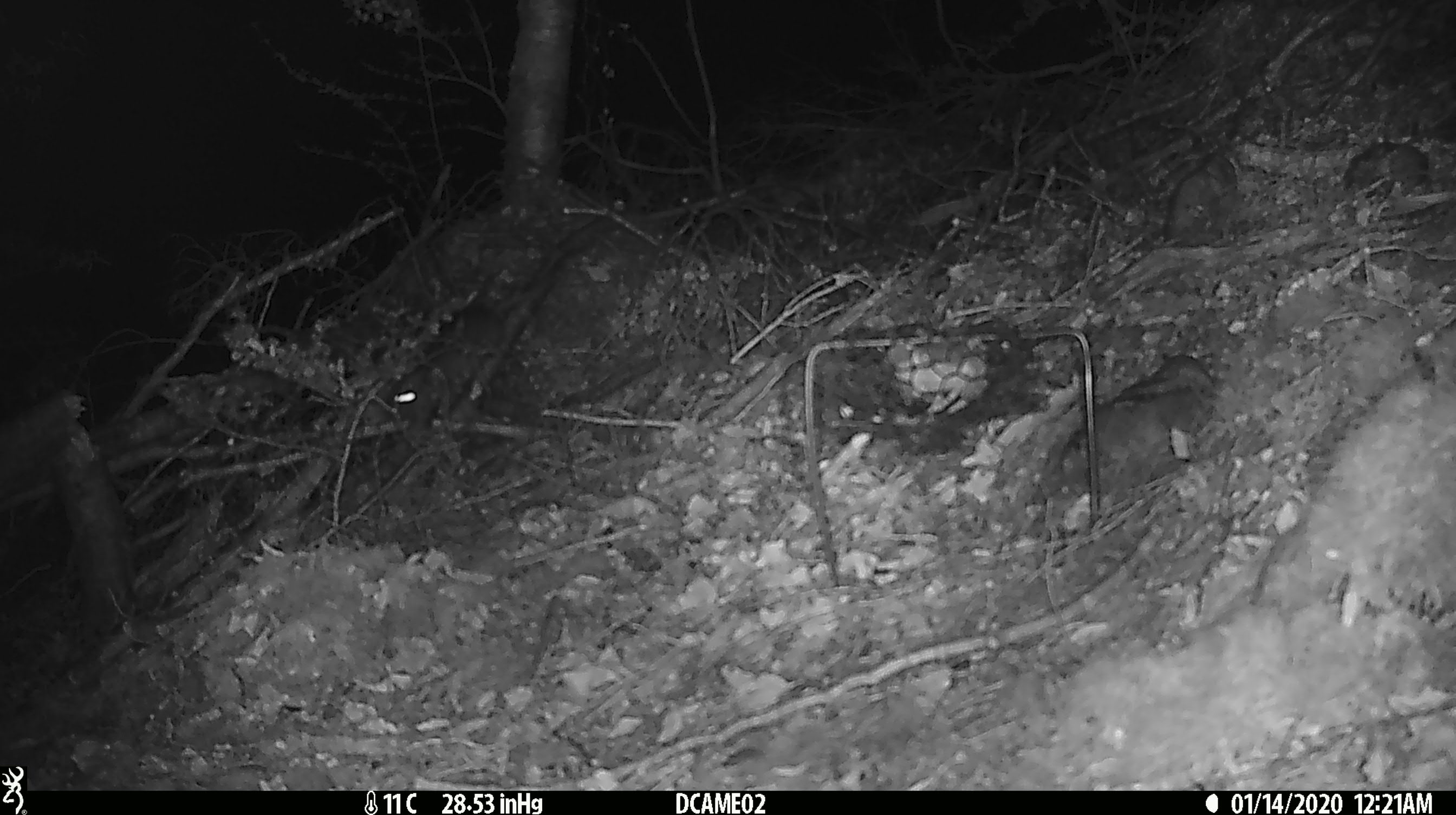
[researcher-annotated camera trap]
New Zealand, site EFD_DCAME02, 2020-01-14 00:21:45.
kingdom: Animalia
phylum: Chordata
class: Mammalia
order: Rodentia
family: Muridae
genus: Rattus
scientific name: Rattus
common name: rat